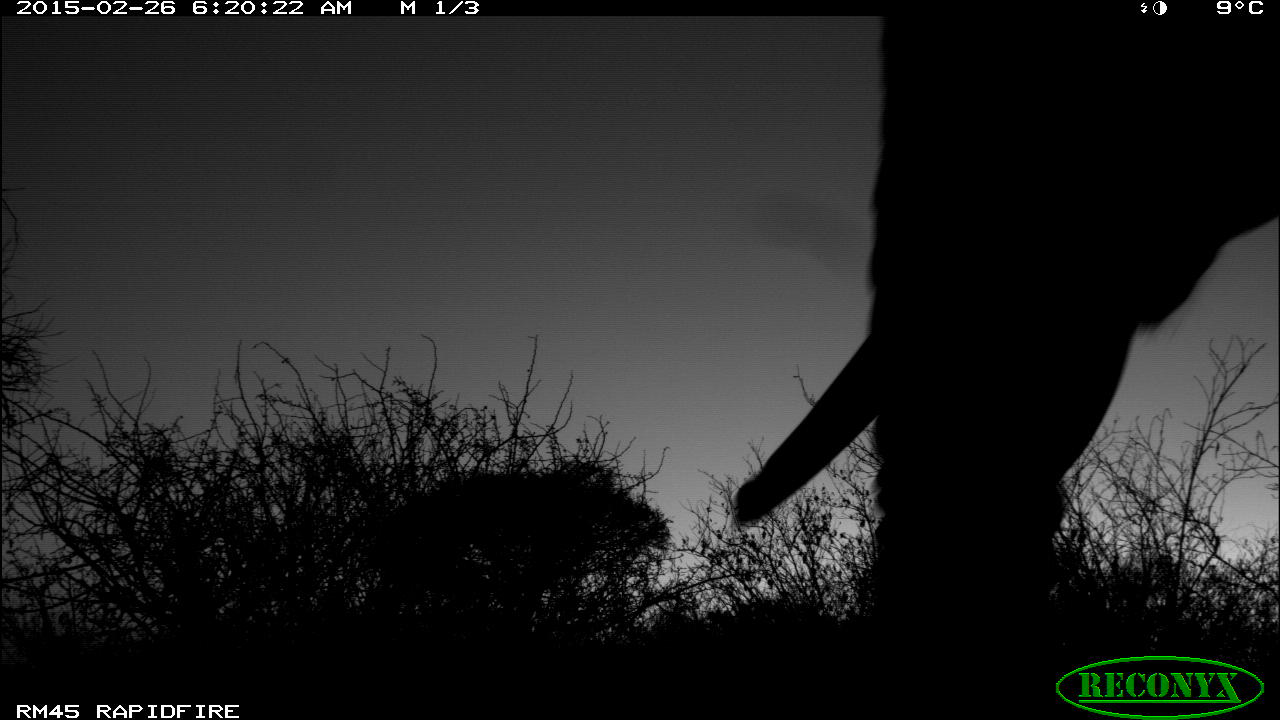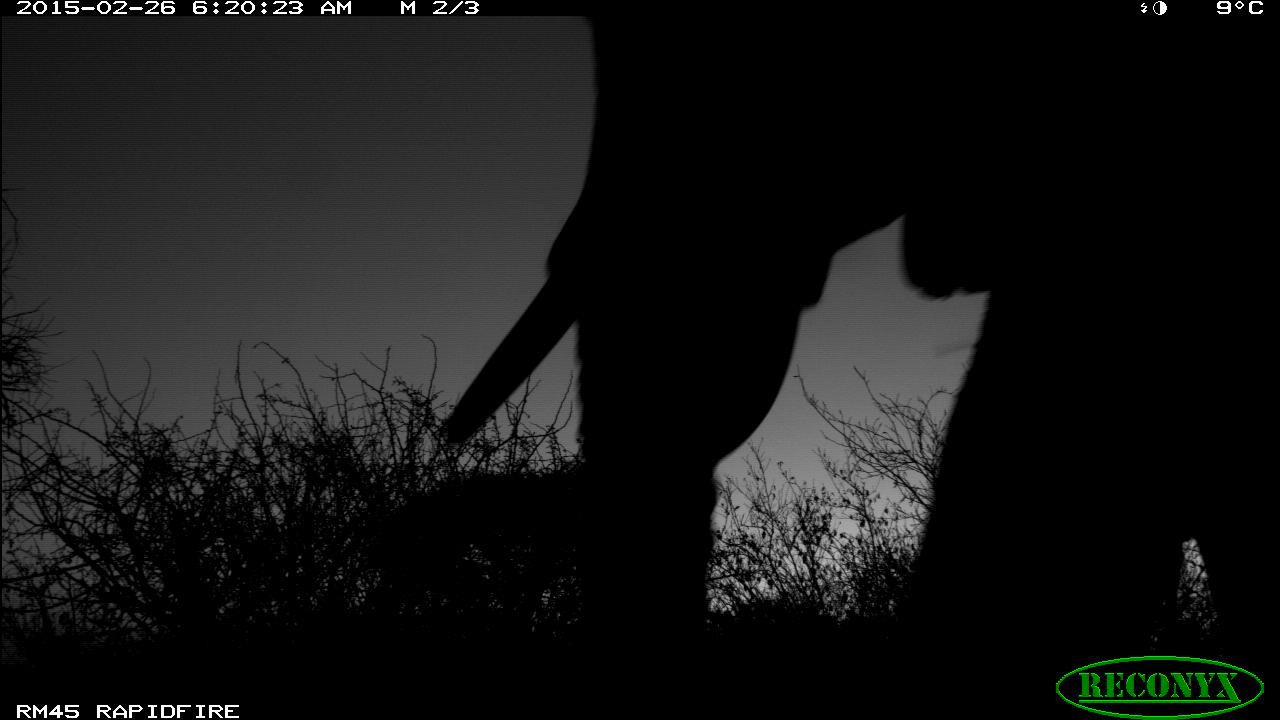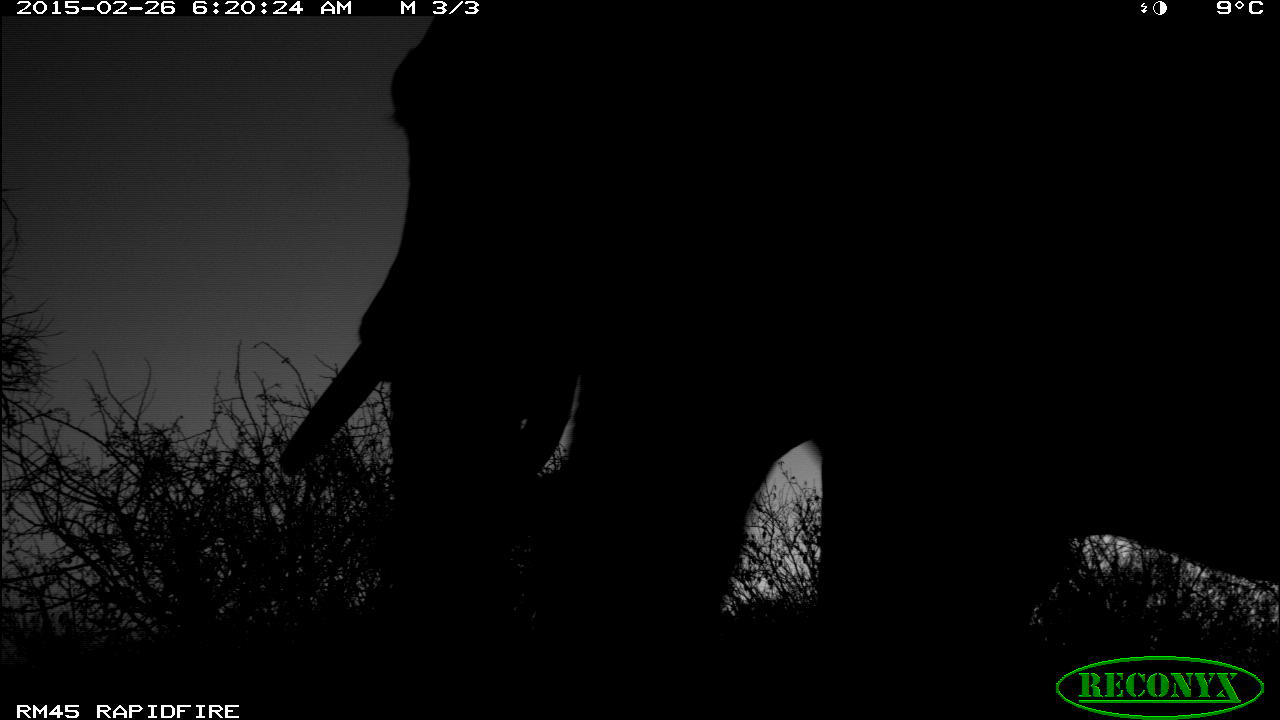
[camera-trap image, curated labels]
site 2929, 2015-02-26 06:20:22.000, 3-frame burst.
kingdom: Animalia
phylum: Chordata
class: Mammalia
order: Proboscidea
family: Elephantidae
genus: Loxodonta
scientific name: Loxodonta africana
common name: african bush elephant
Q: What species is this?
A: Loxodonta africana (african bush elephant).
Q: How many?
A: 1.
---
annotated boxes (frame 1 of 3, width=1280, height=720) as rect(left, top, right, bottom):
loxodonta africana: rect(731, 11, 1278, 694)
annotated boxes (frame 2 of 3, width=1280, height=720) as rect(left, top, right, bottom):
loxodonta africana: rect(442, 16, 1280, 694)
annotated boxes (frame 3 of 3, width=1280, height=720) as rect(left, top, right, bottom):
loxodonta africana: rect(275, 14, 1276, 700)